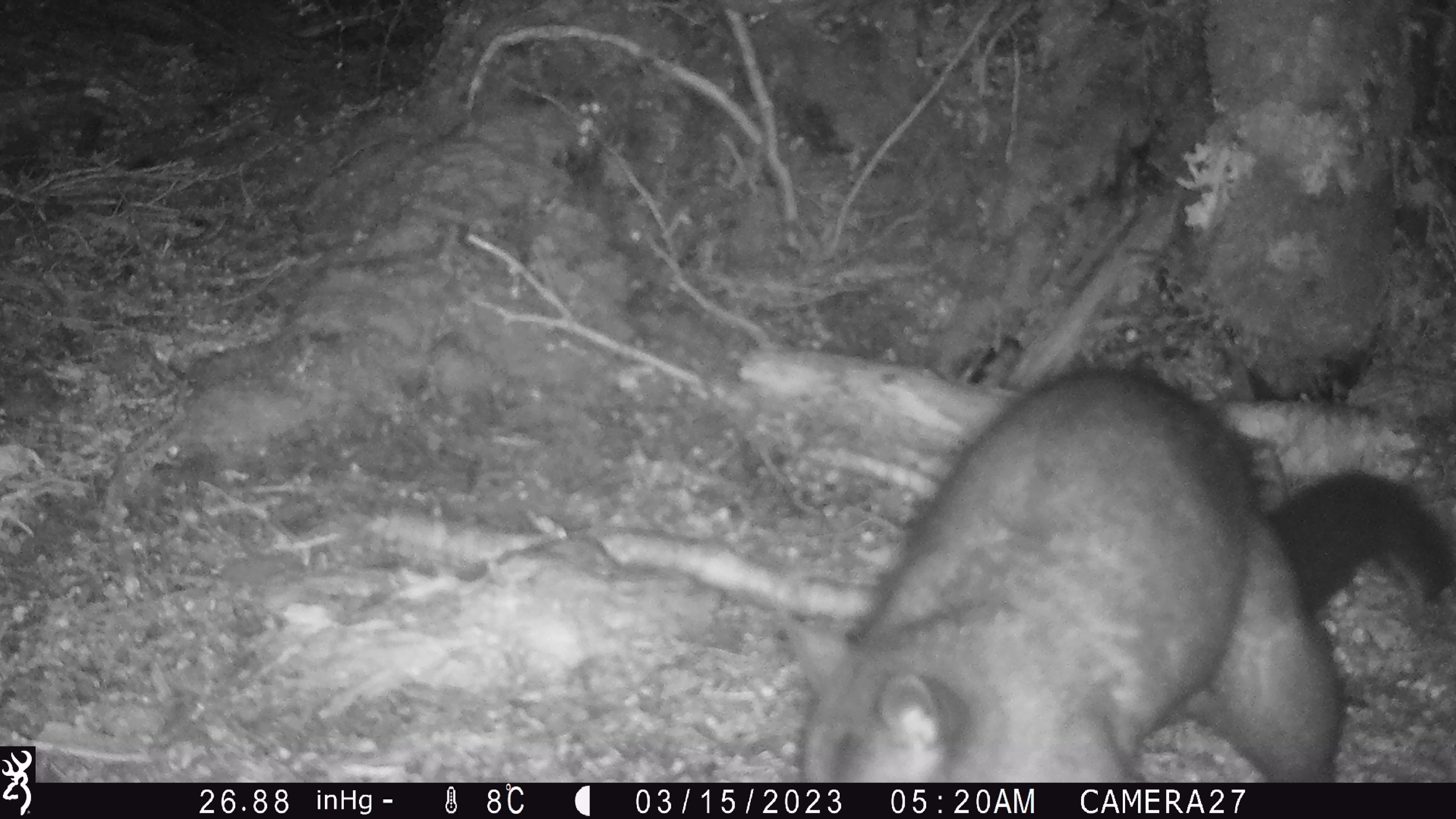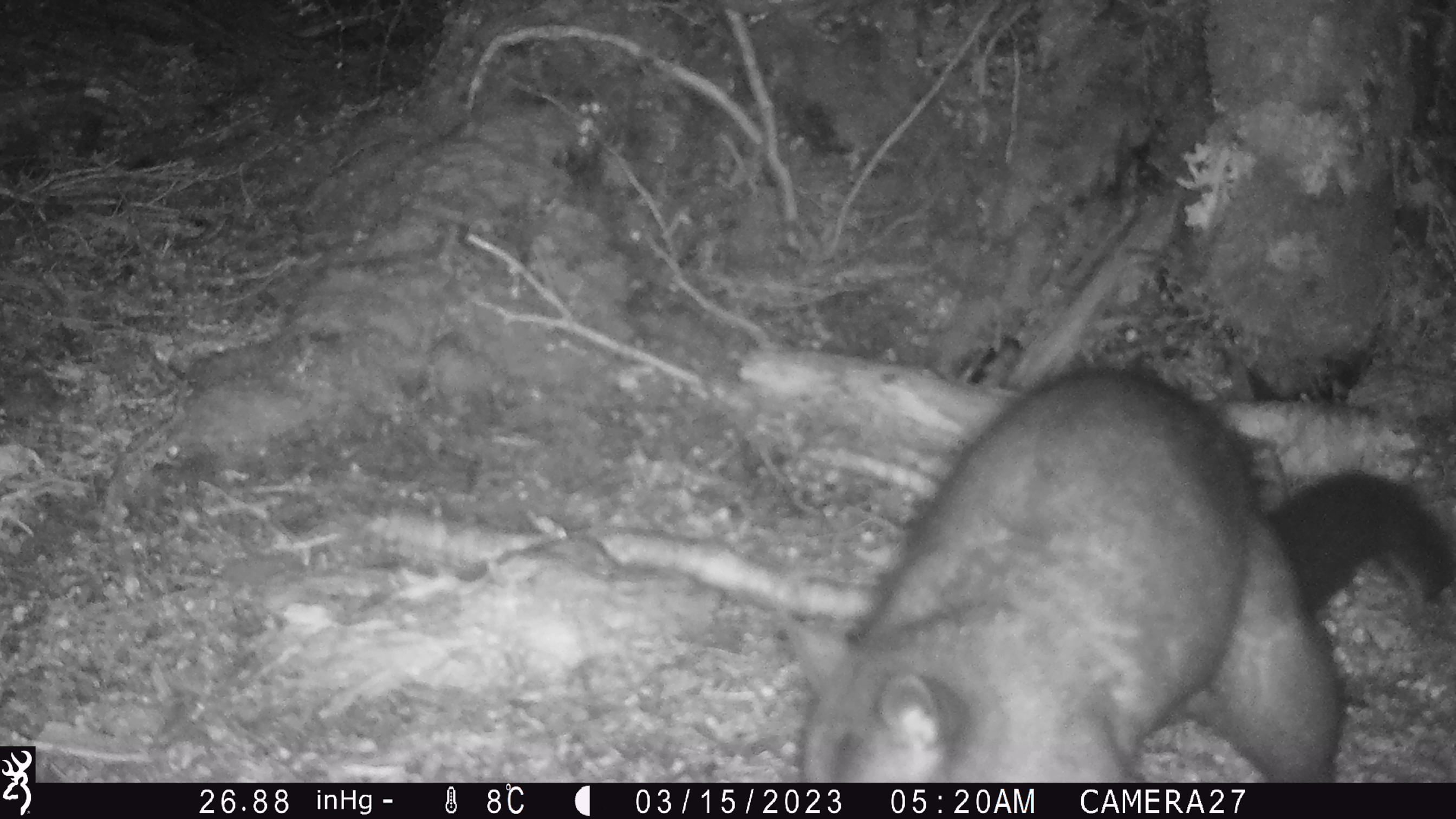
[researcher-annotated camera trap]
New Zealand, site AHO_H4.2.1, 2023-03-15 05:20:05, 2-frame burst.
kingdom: Animalia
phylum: Chordata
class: Mammalia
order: Diprotodontia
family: Phalangeridae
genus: Trichosurus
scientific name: Trichosurus vulpecula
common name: common brushtail possum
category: possum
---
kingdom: Animalia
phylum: Chordata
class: Mammalia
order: Carnivora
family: Mustelidae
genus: Mustela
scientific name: Mustela erminea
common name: stoat